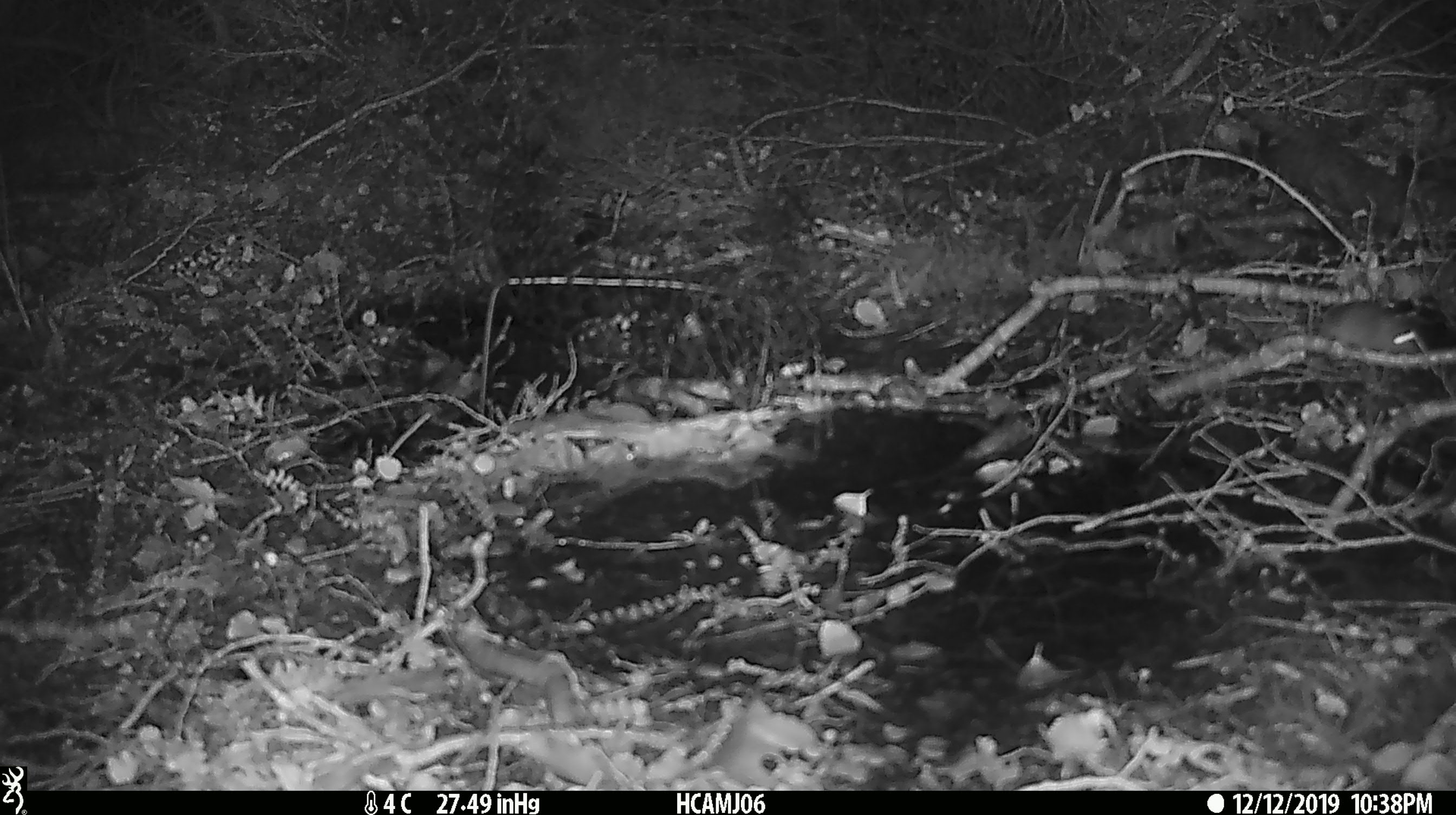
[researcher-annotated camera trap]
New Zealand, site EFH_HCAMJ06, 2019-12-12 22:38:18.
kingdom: Animalia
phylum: Chordata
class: Mammalia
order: Rodentia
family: Muridae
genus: Mus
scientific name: Mus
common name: mouse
Mouse (Mus).